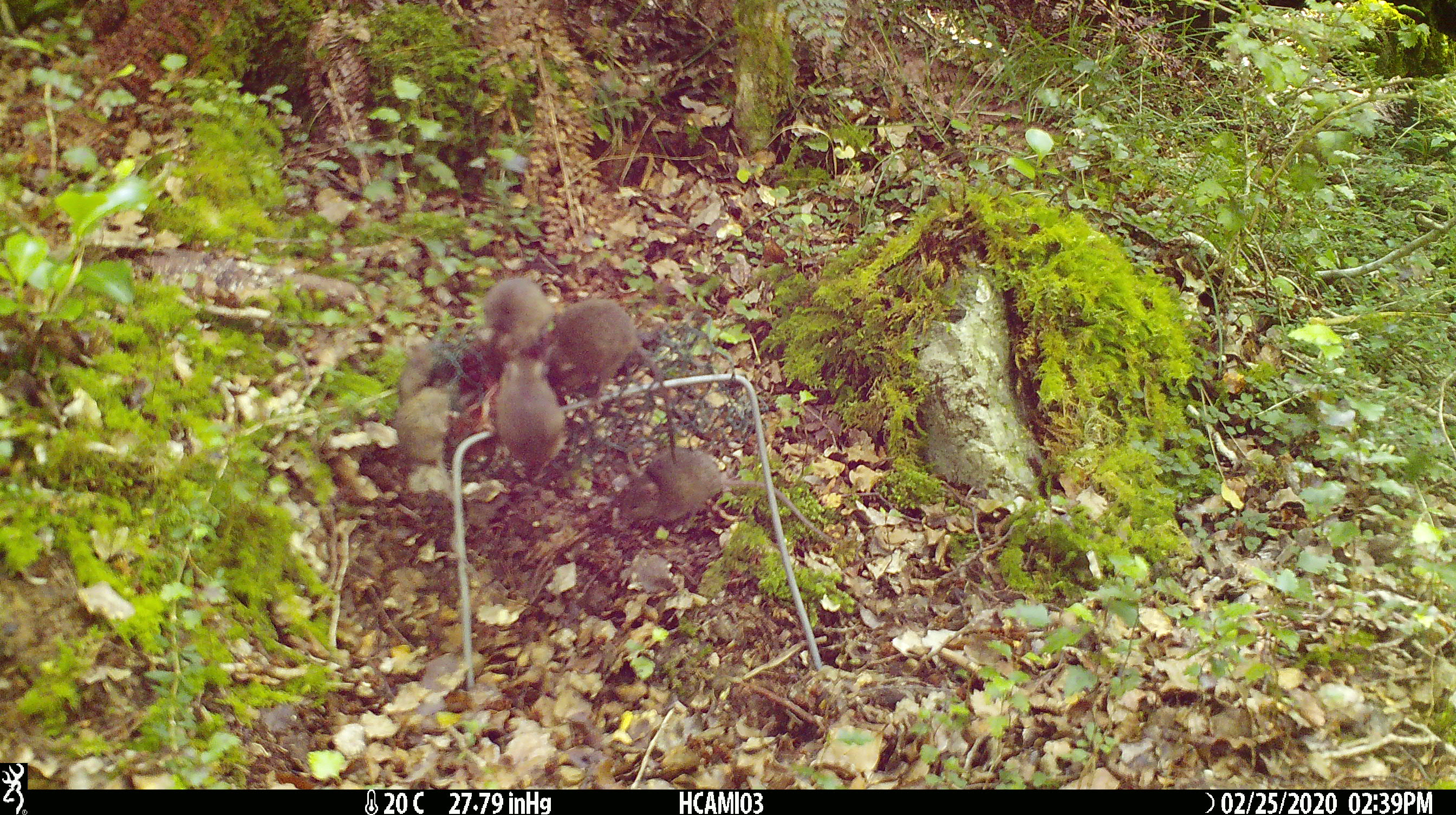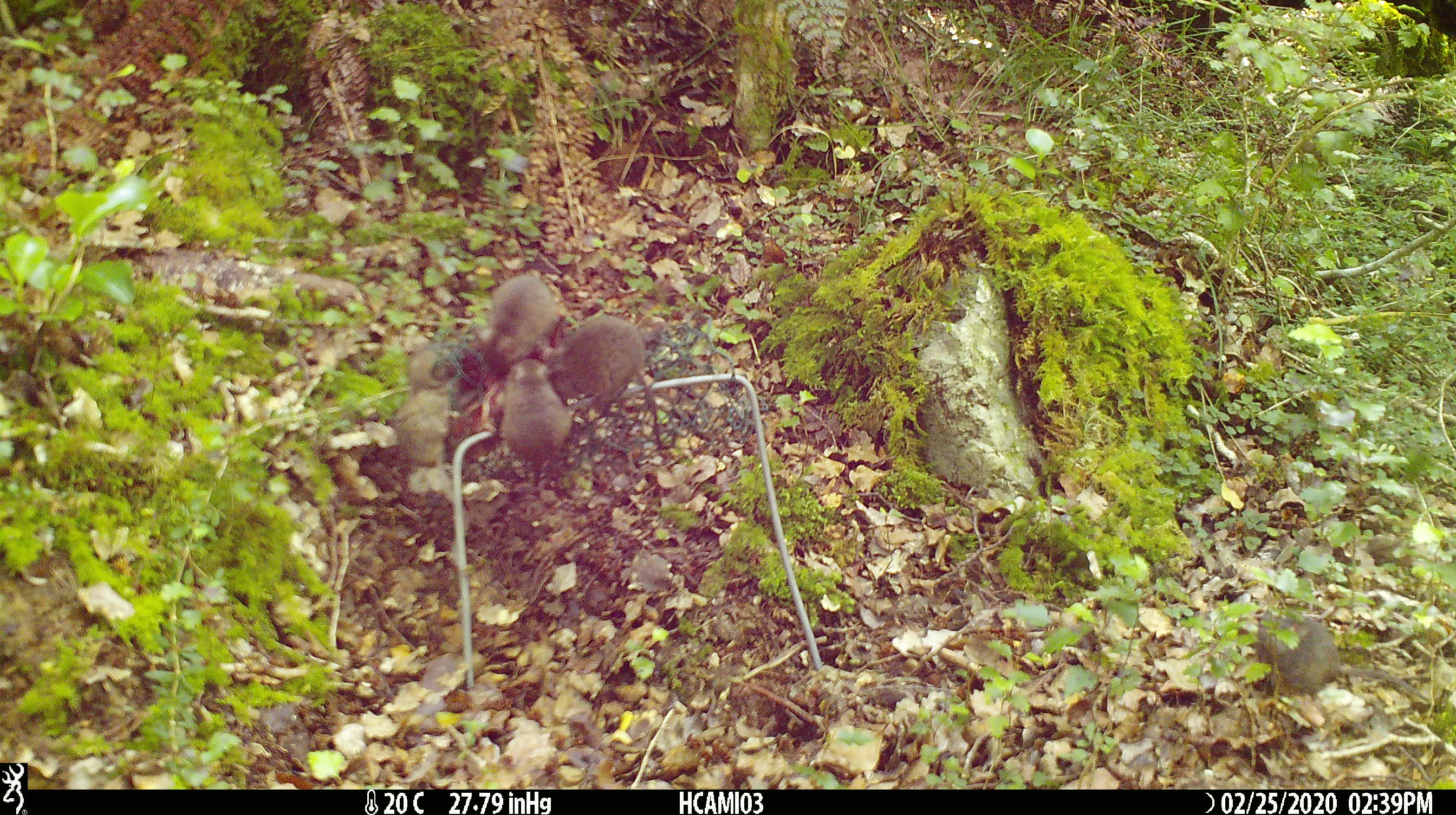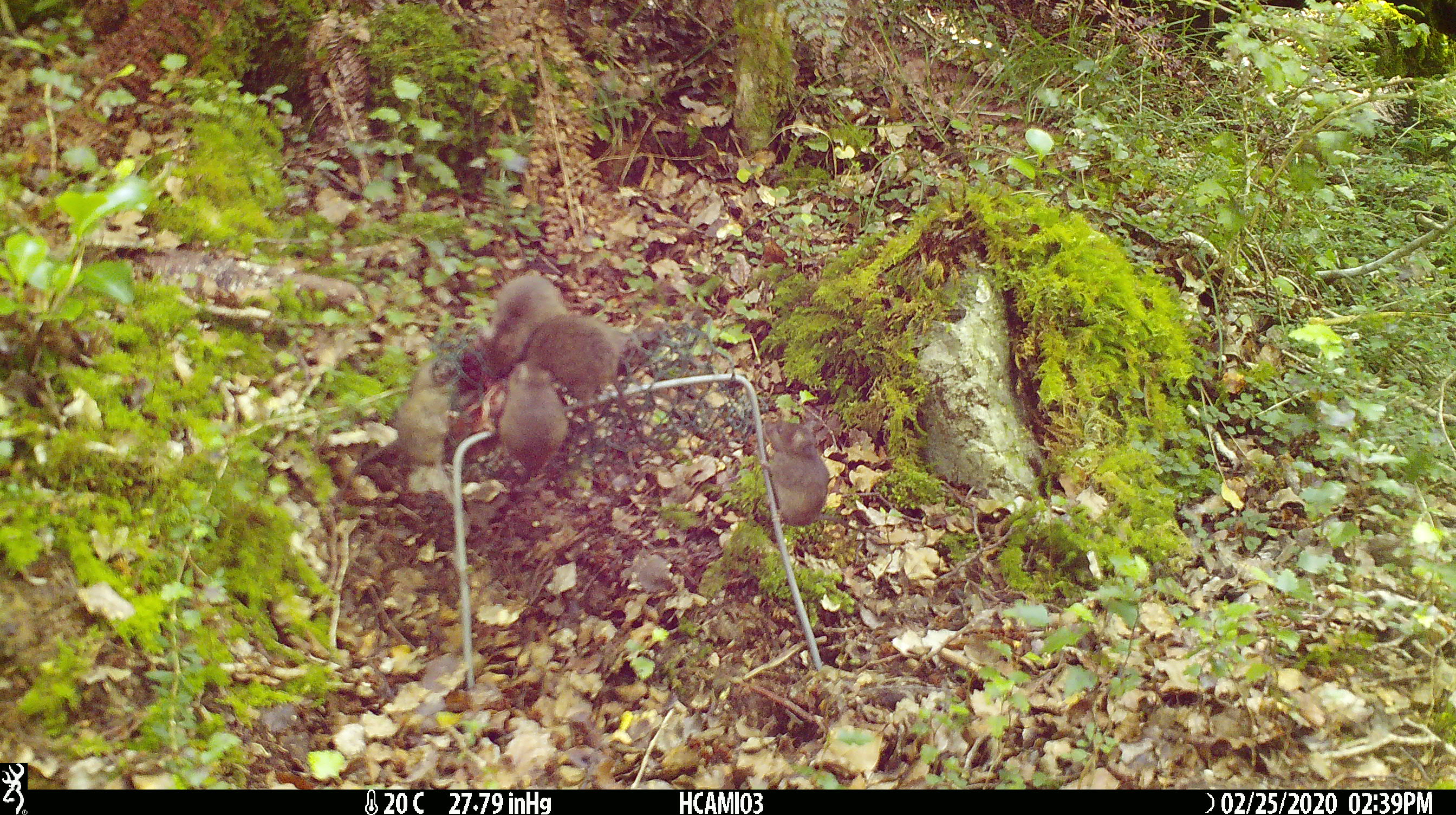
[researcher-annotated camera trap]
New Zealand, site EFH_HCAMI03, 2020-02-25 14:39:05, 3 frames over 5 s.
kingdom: Animalia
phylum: Chordata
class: Mammalia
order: Rodentia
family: Muridae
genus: Mus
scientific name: Mus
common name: mouse